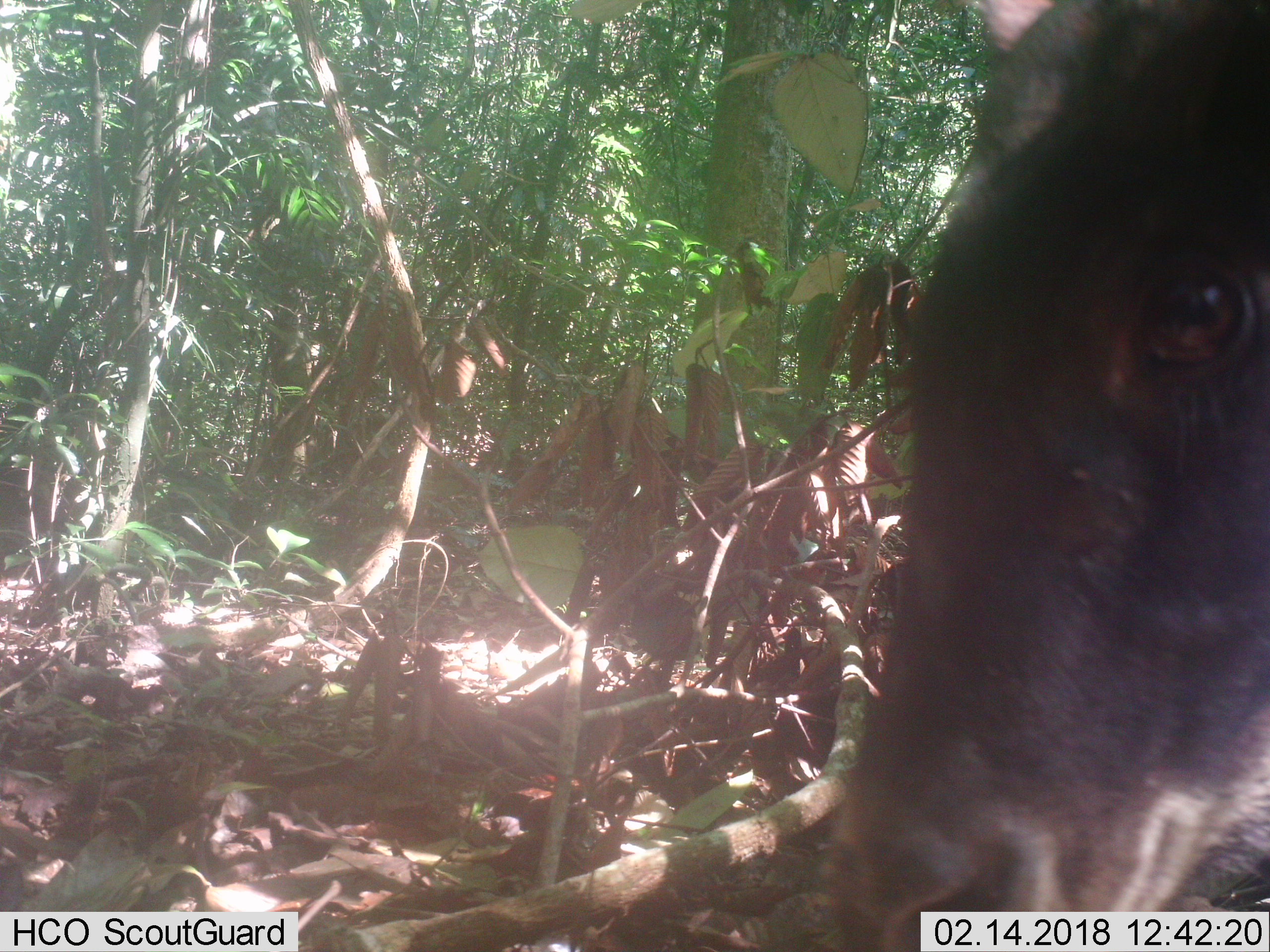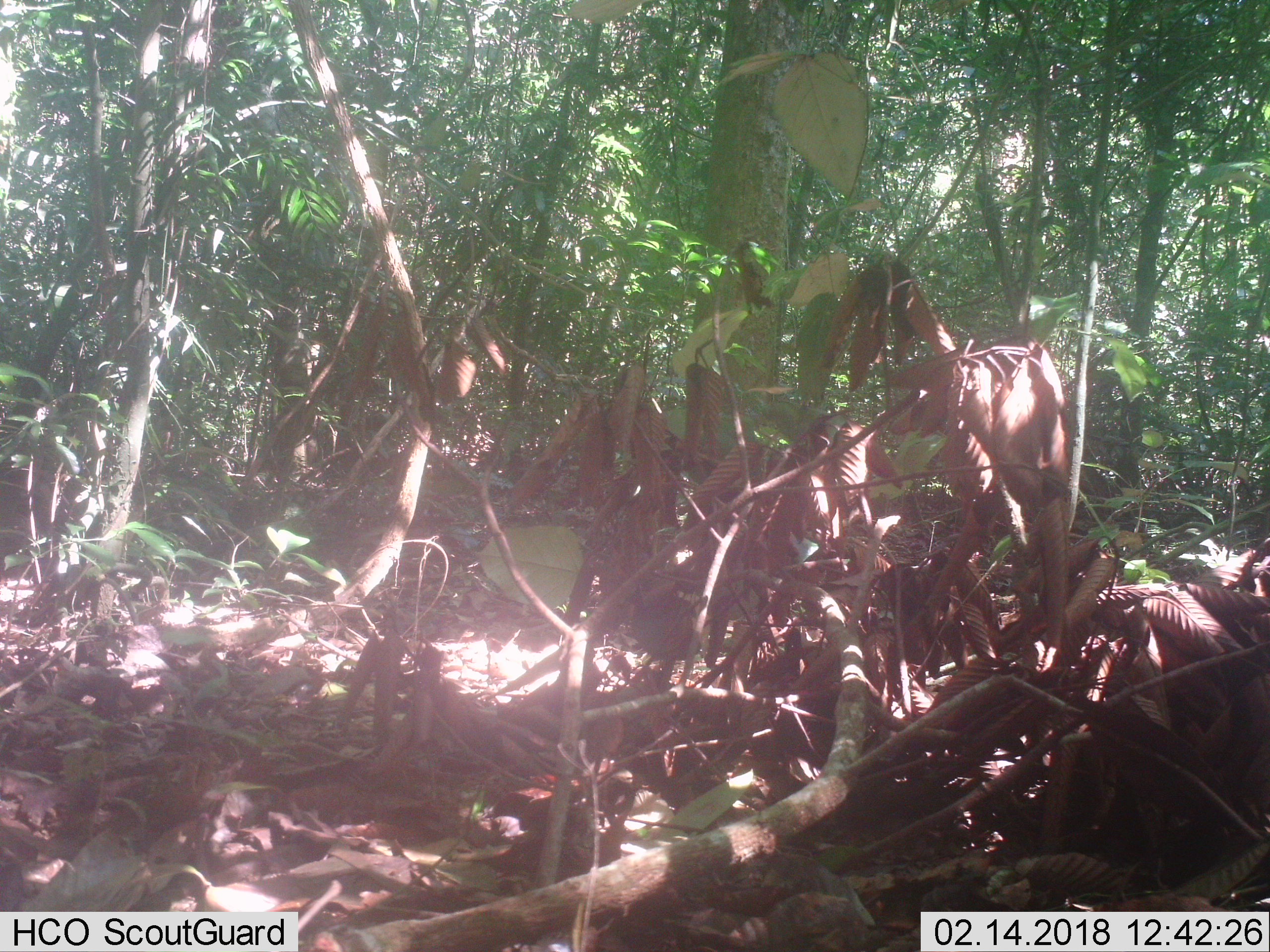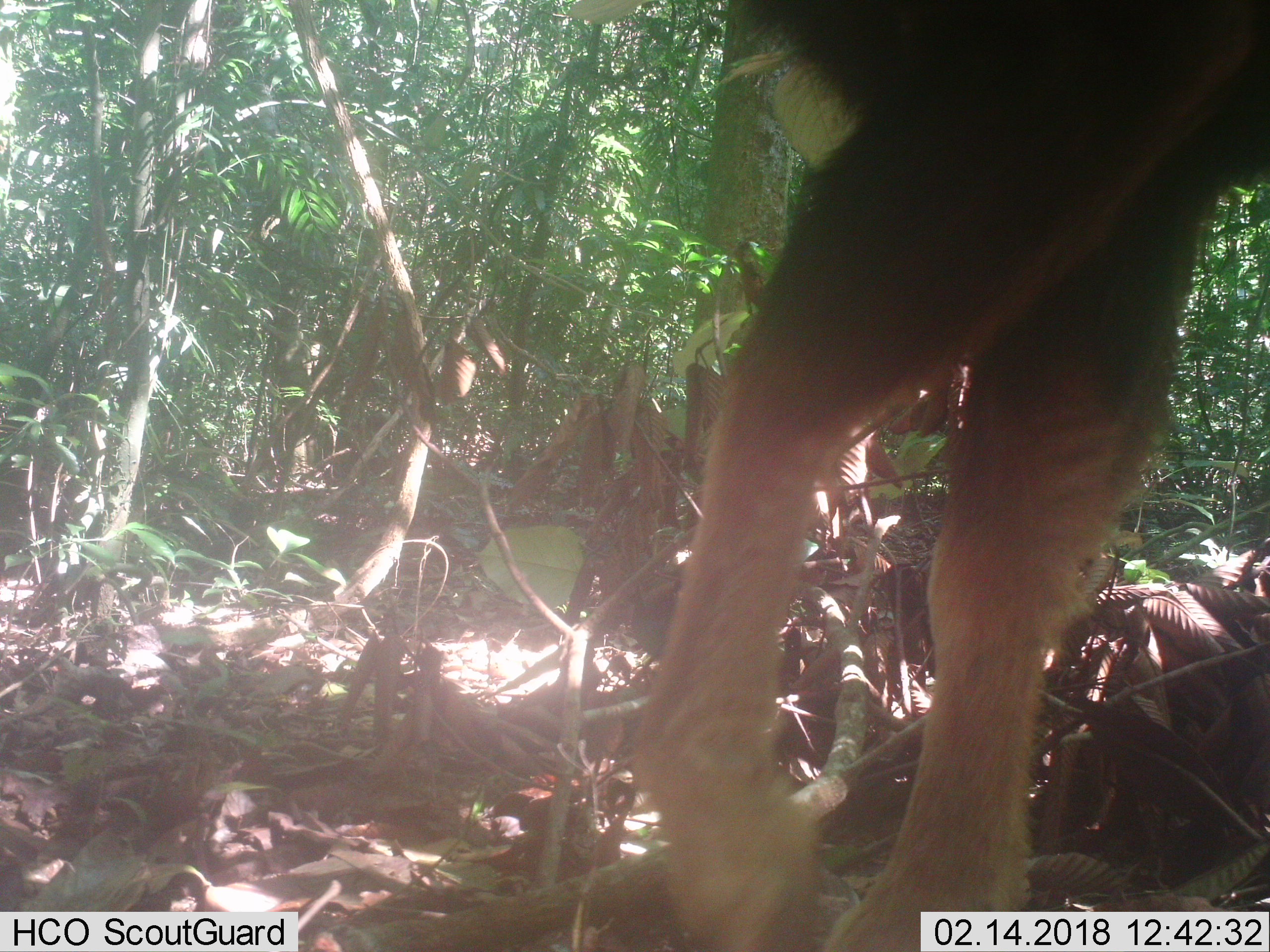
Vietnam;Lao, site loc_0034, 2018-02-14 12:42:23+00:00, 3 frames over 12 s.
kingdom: Animalia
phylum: Chordata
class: Mammalia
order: Artiodactyla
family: Bovidae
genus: Capricornis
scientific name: Capricornis sumatraensis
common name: chinese serow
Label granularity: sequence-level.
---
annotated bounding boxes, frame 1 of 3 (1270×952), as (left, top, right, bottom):
chinese serow: (826, 0, 1269, 949)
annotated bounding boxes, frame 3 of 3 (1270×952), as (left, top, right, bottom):
chinese serow: (624, 0, 1270, 950)